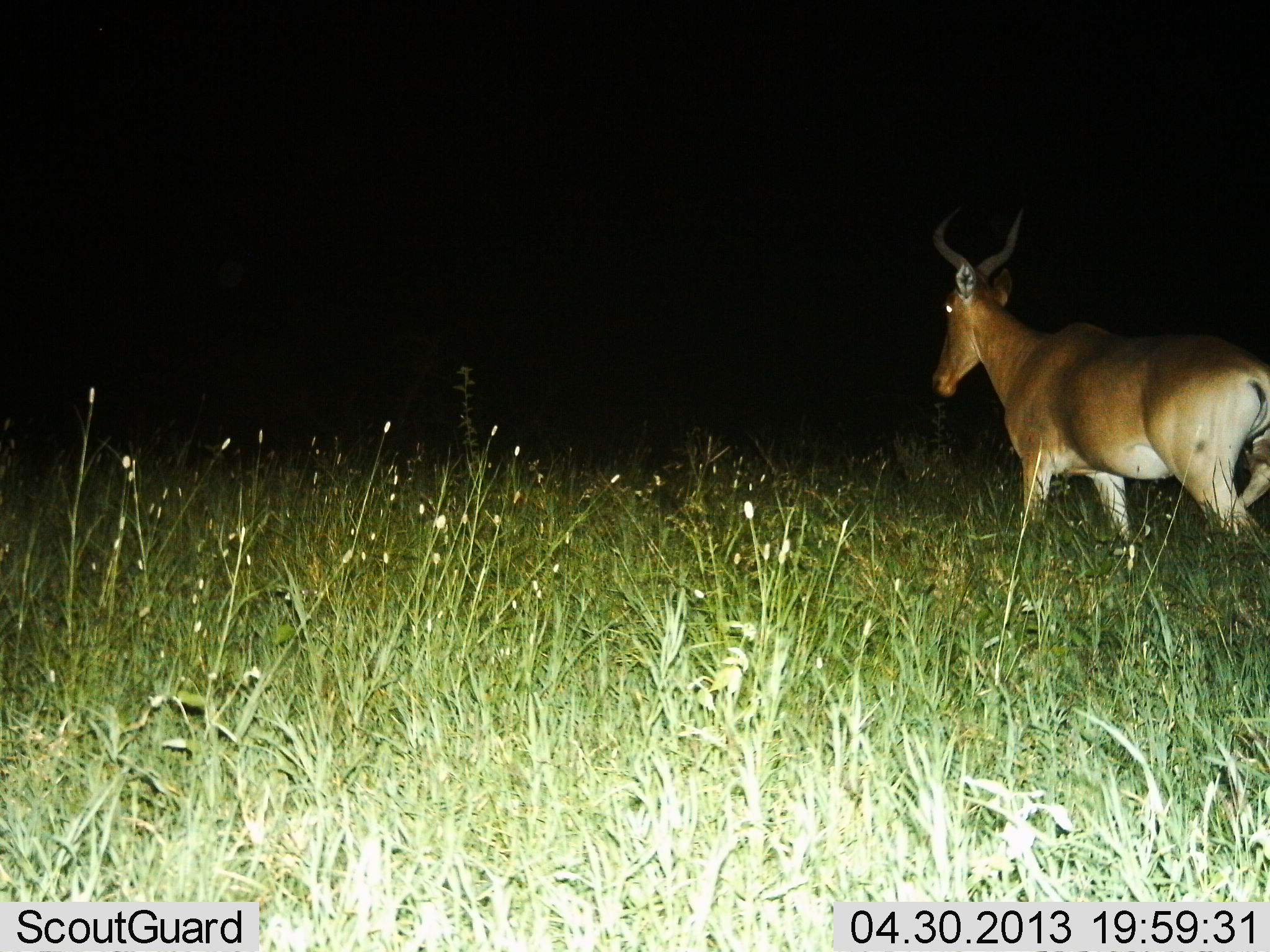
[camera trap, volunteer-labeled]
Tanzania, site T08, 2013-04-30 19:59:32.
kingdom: Animalia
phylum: Chordata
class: Mammalia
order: Artiodactyla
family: Bovidae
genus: Alcelaphus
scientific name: Alcelaphus buselaphus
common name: hartebeest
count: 1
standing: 0%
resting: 0%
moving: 100%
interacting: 0%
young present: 0%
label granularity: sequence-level